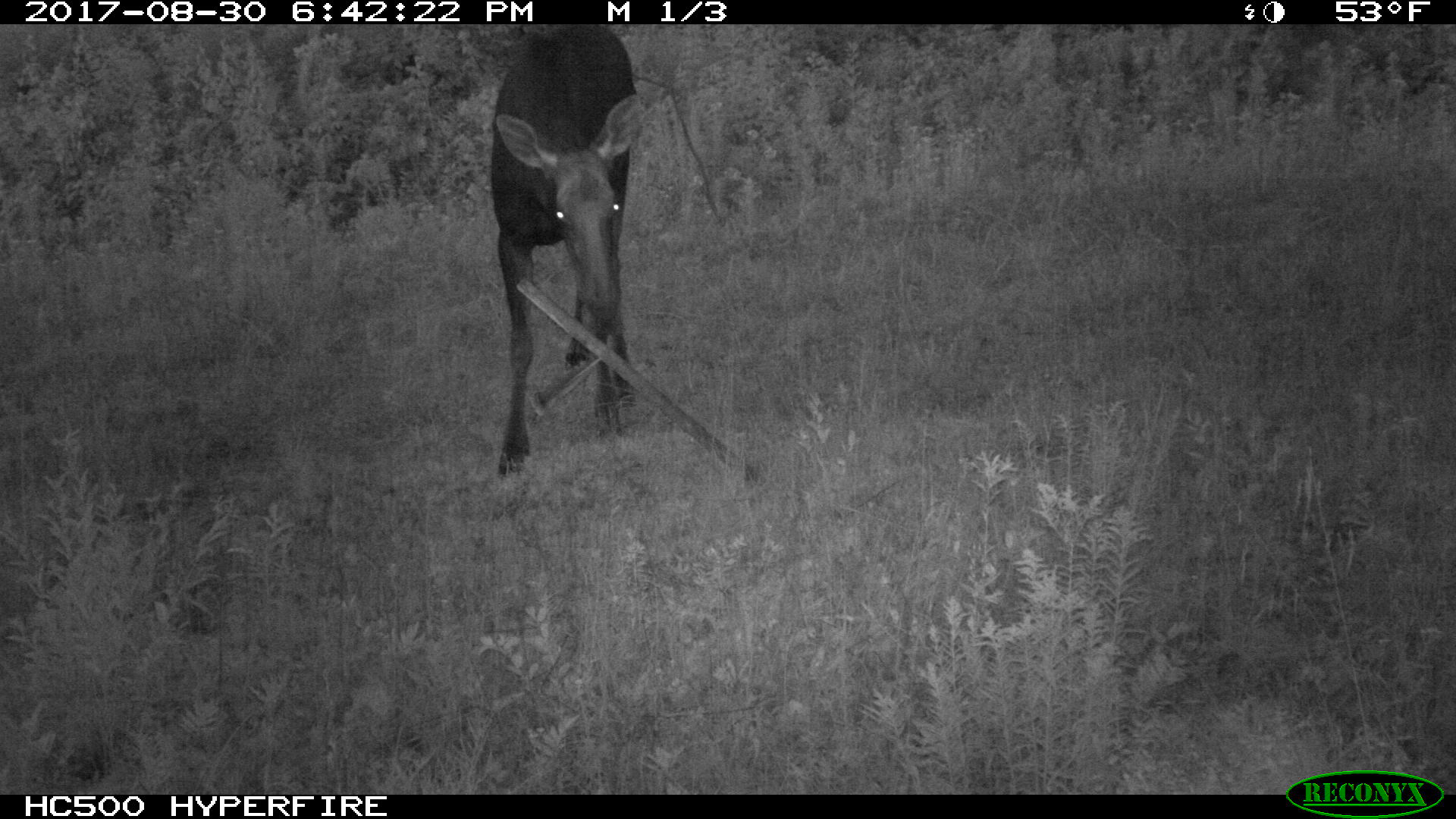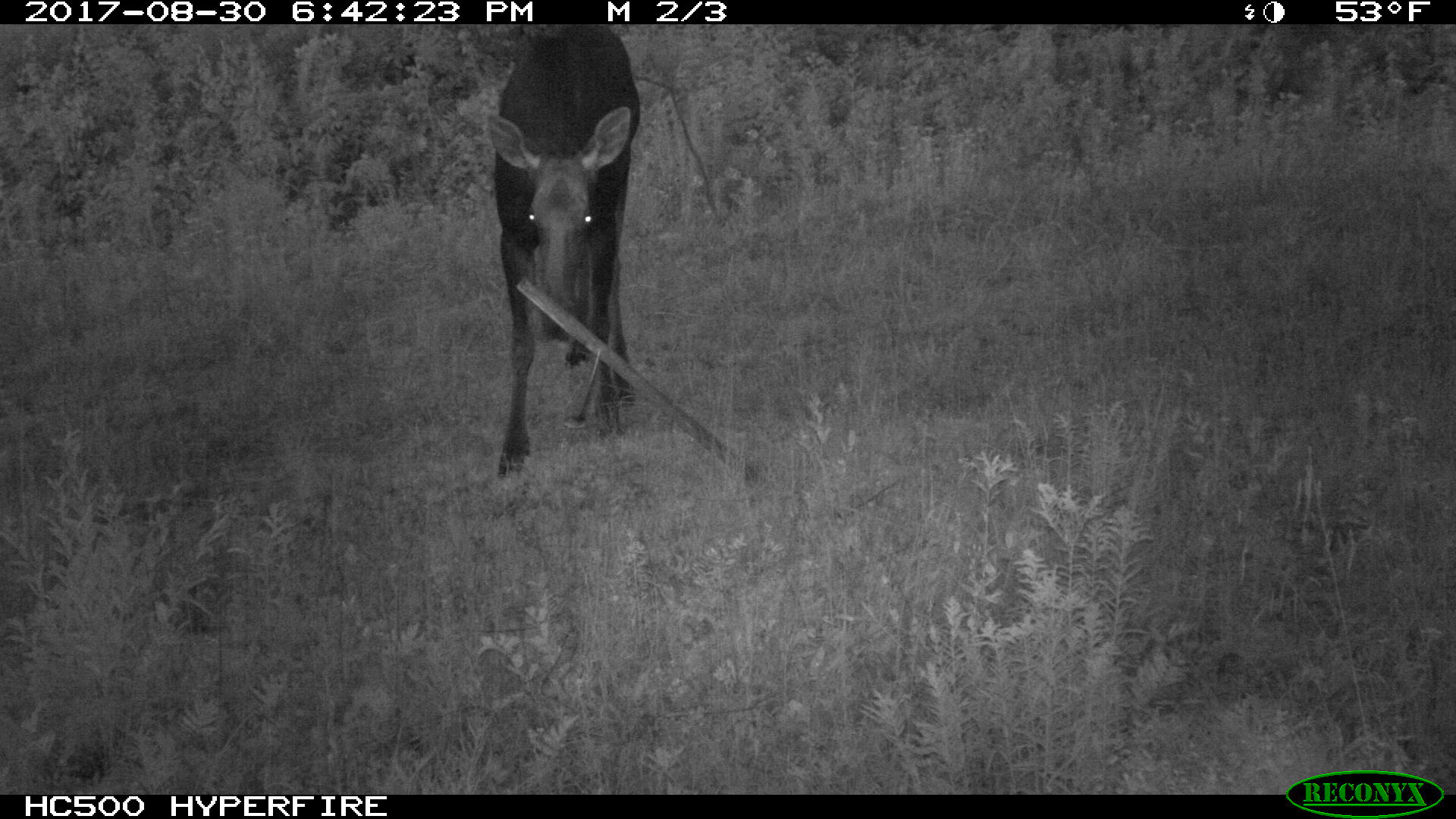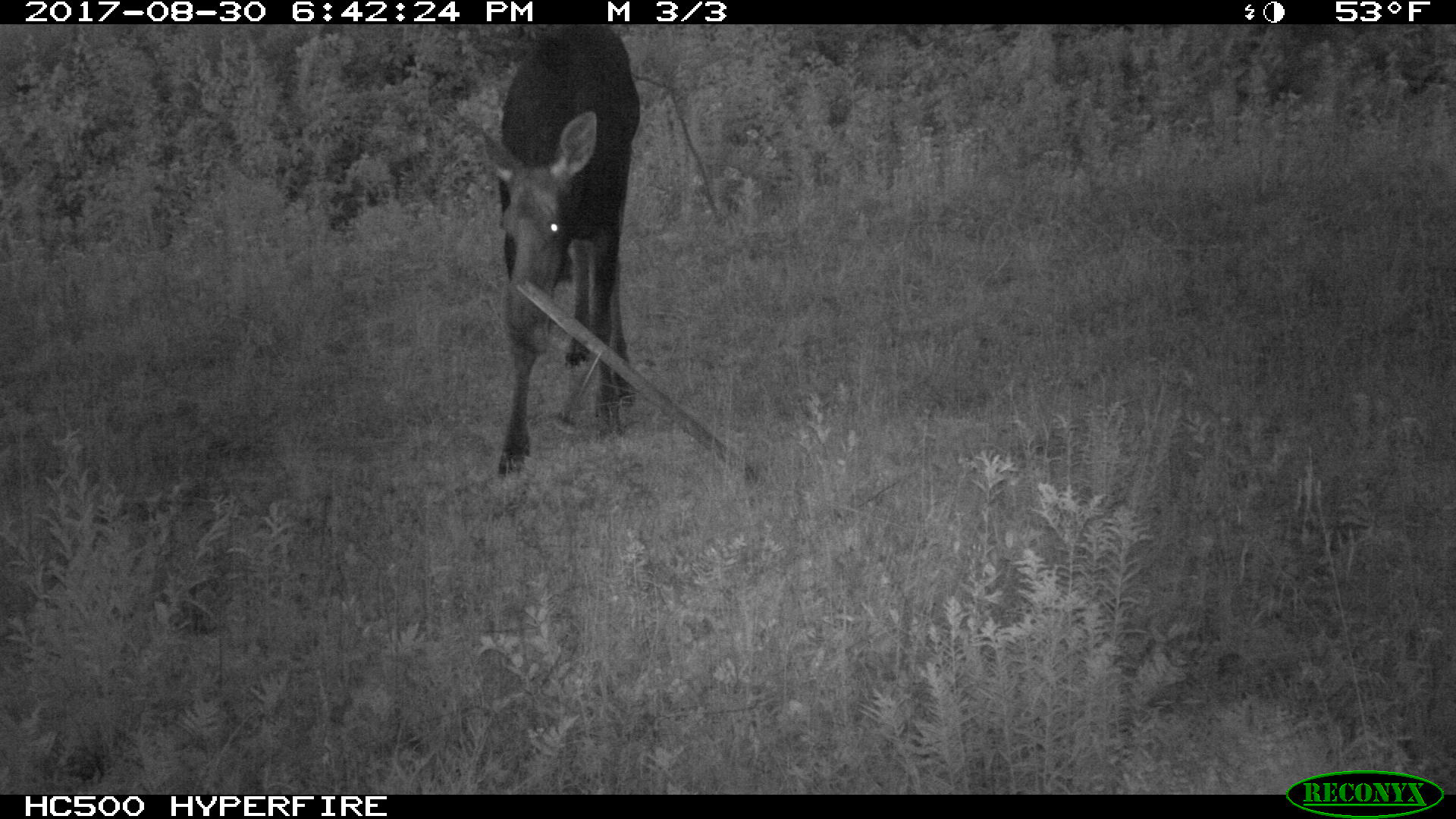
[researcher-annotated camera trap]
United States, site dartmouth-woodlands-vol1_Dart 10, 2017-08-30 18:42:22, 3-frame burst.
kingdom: Animalia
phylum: Chordata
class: Mammalia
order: Artiodactyla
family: Cervidae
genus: Alces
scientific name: Alces alces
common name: moose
Moose (Alces alces).